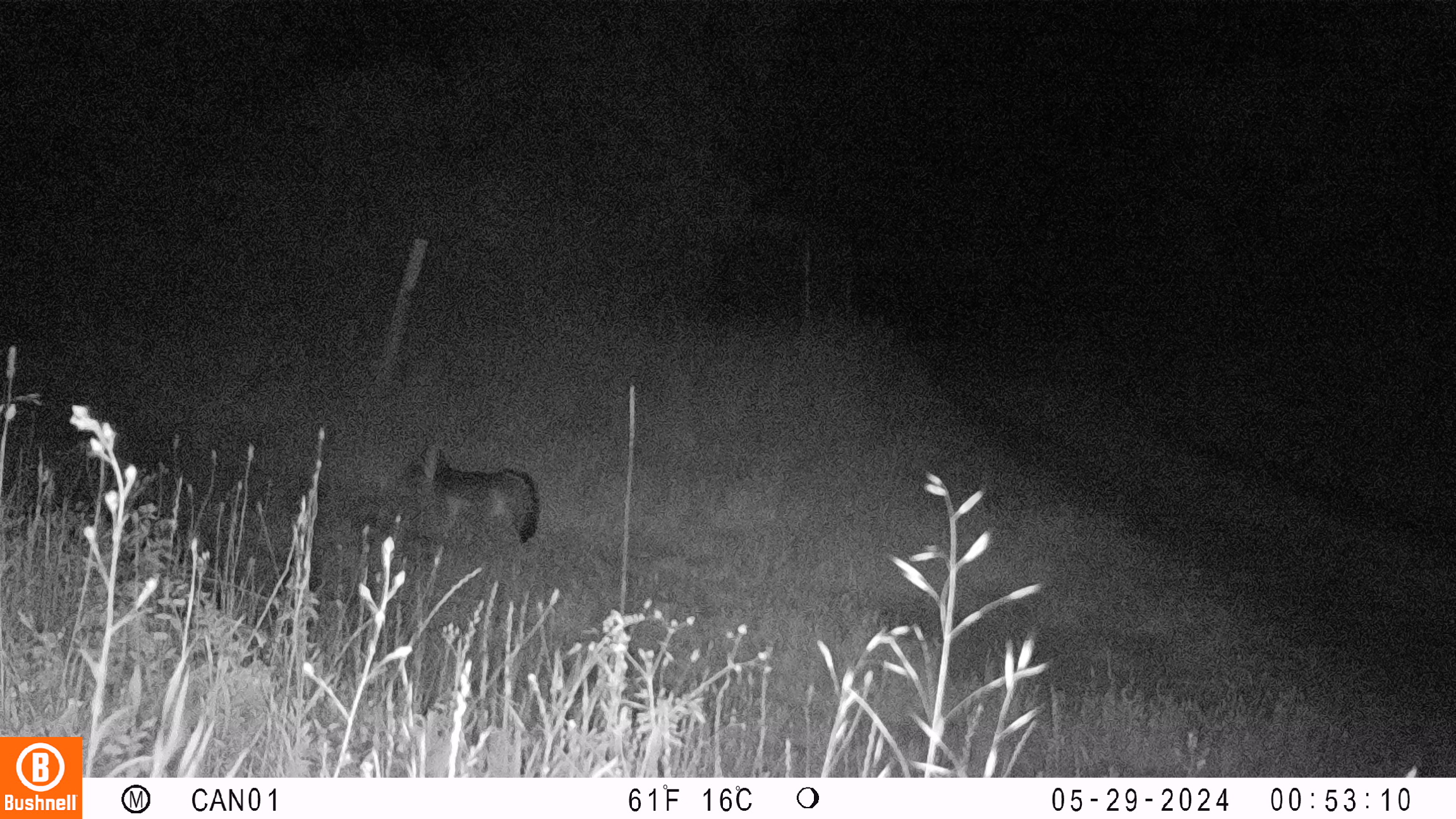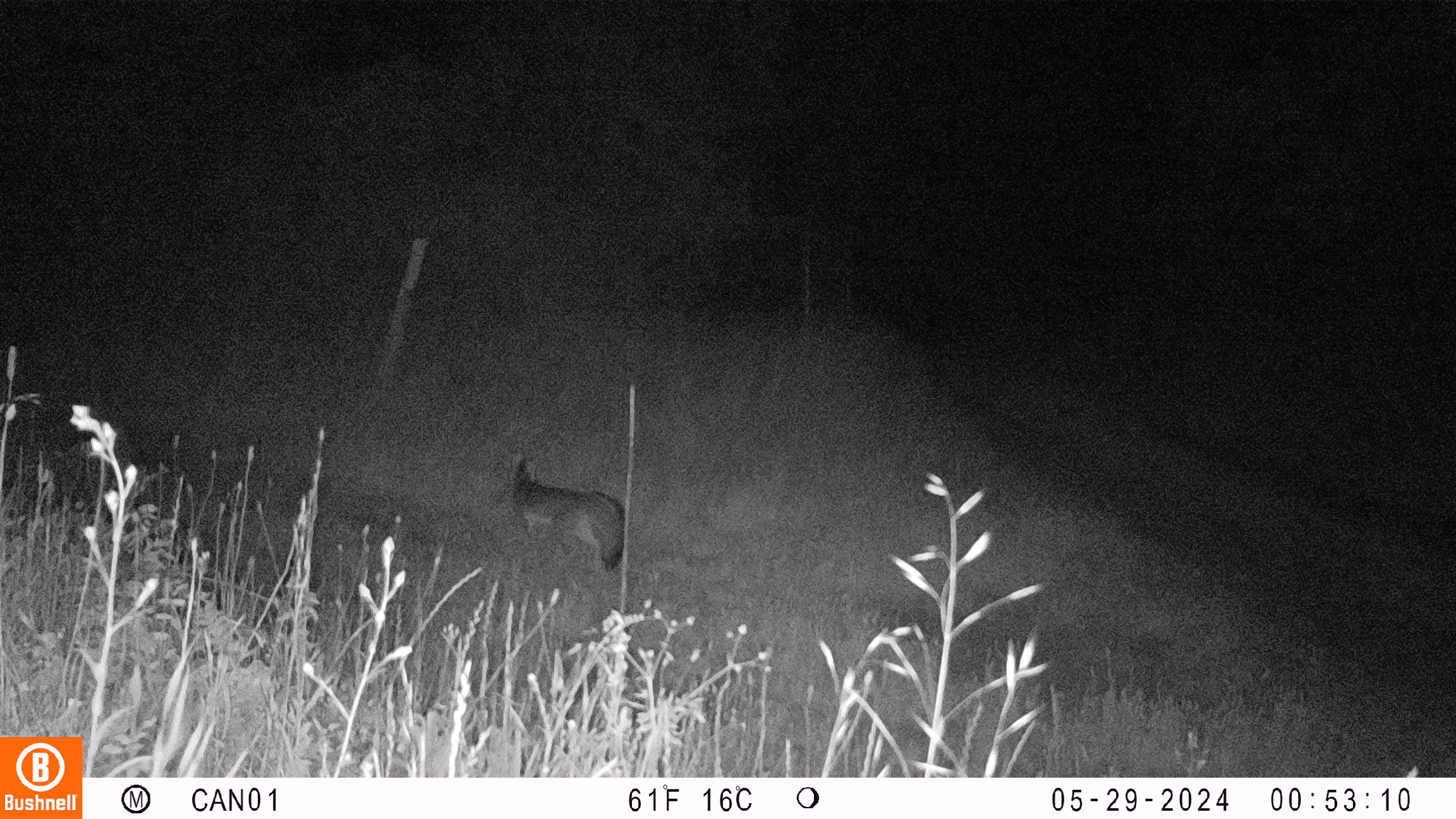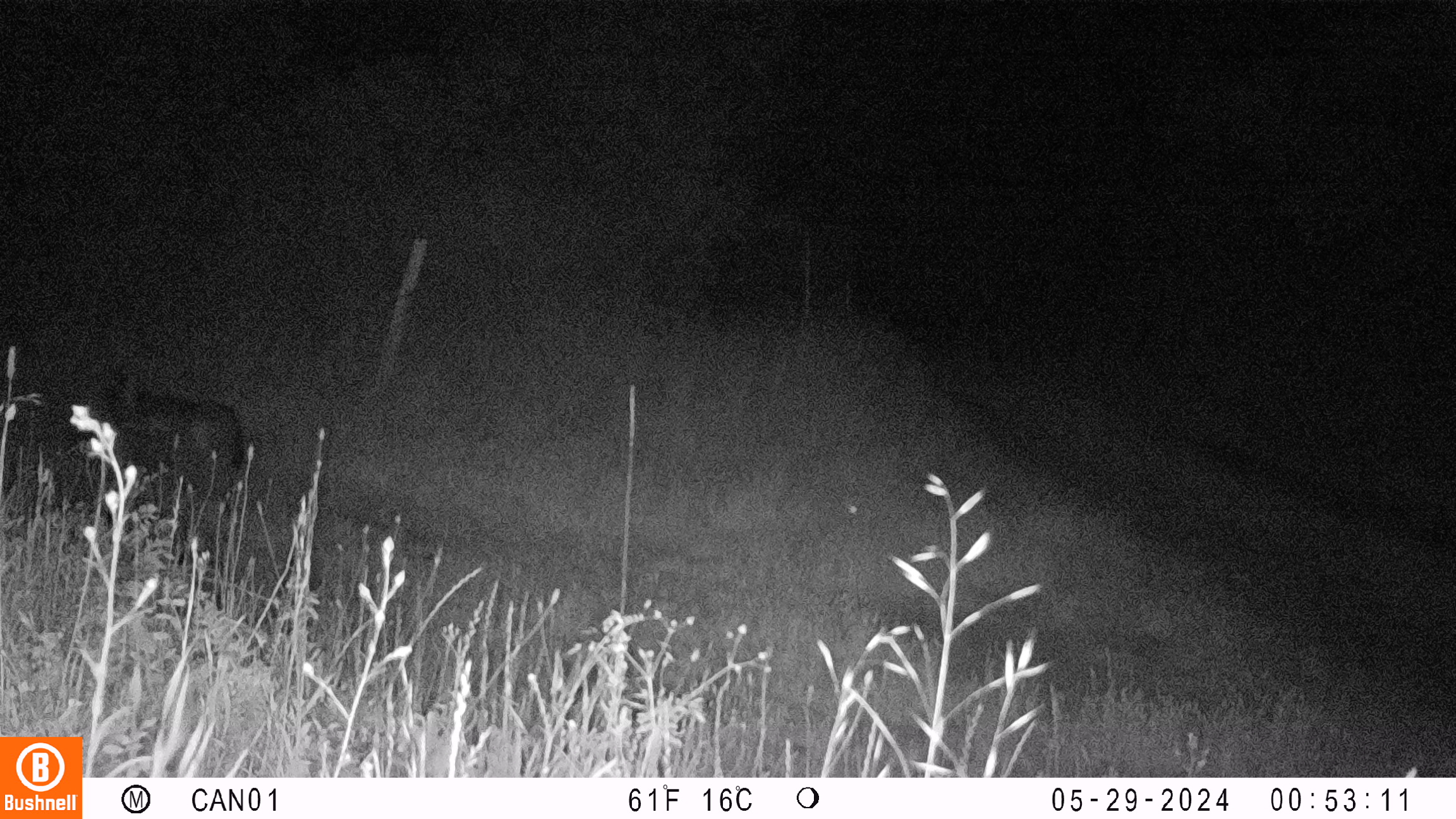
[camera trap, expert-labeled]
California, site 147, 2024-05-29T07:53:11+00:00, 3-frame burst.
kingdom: Animalia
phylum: Chordata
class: Mammalia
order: Carnivora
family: Canidae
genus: Urocyon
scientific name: Urocyon cinereoargenteus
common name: gray fox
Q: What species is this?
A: Gray fox (Urocyon cinereoargenteus).